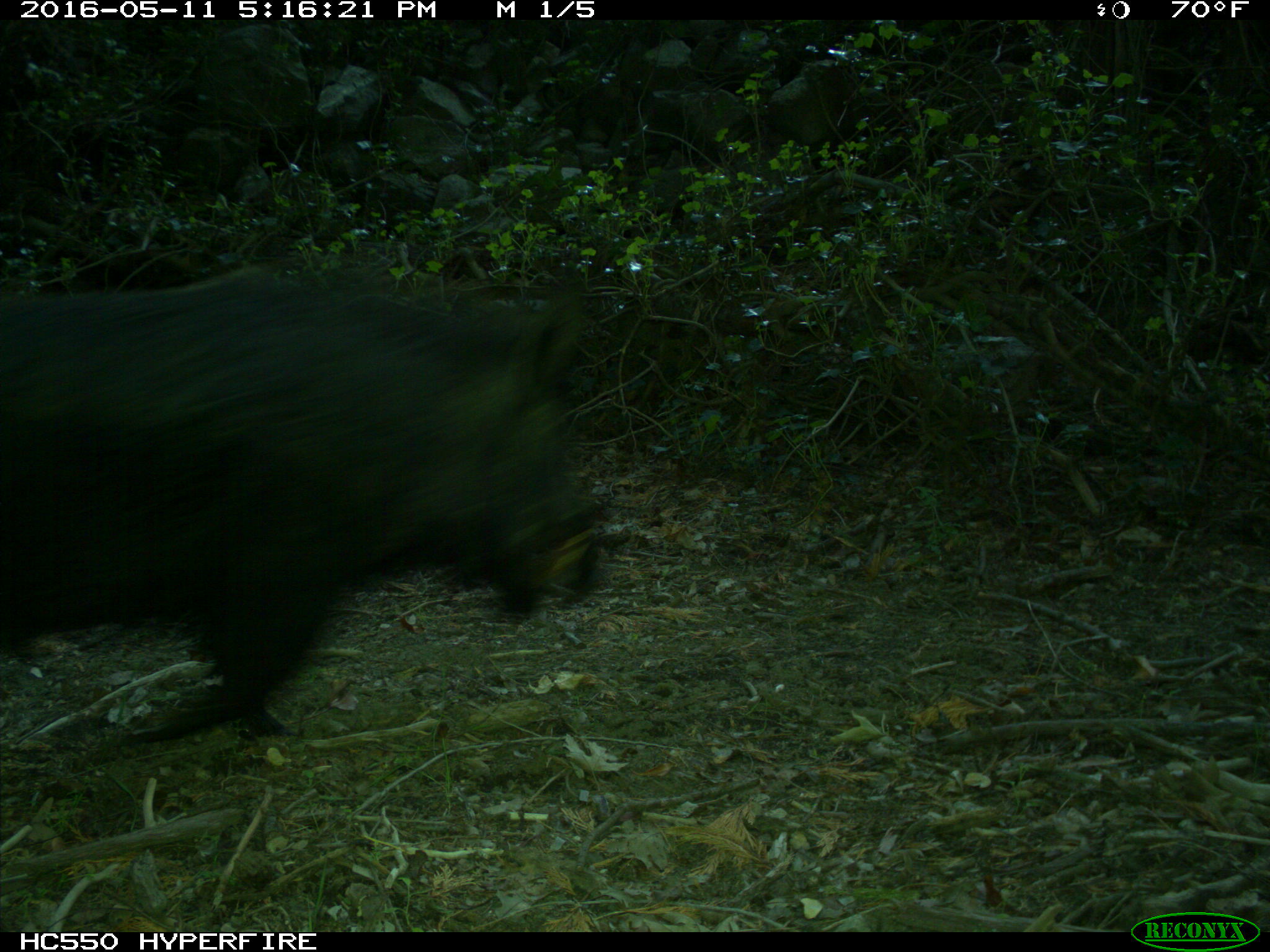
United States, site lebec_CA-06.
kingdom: Animalia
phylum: Chordata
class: Mammalia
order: Artiodactyla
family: Suidae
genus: Sus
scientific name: Sus scrofa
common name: wild boar